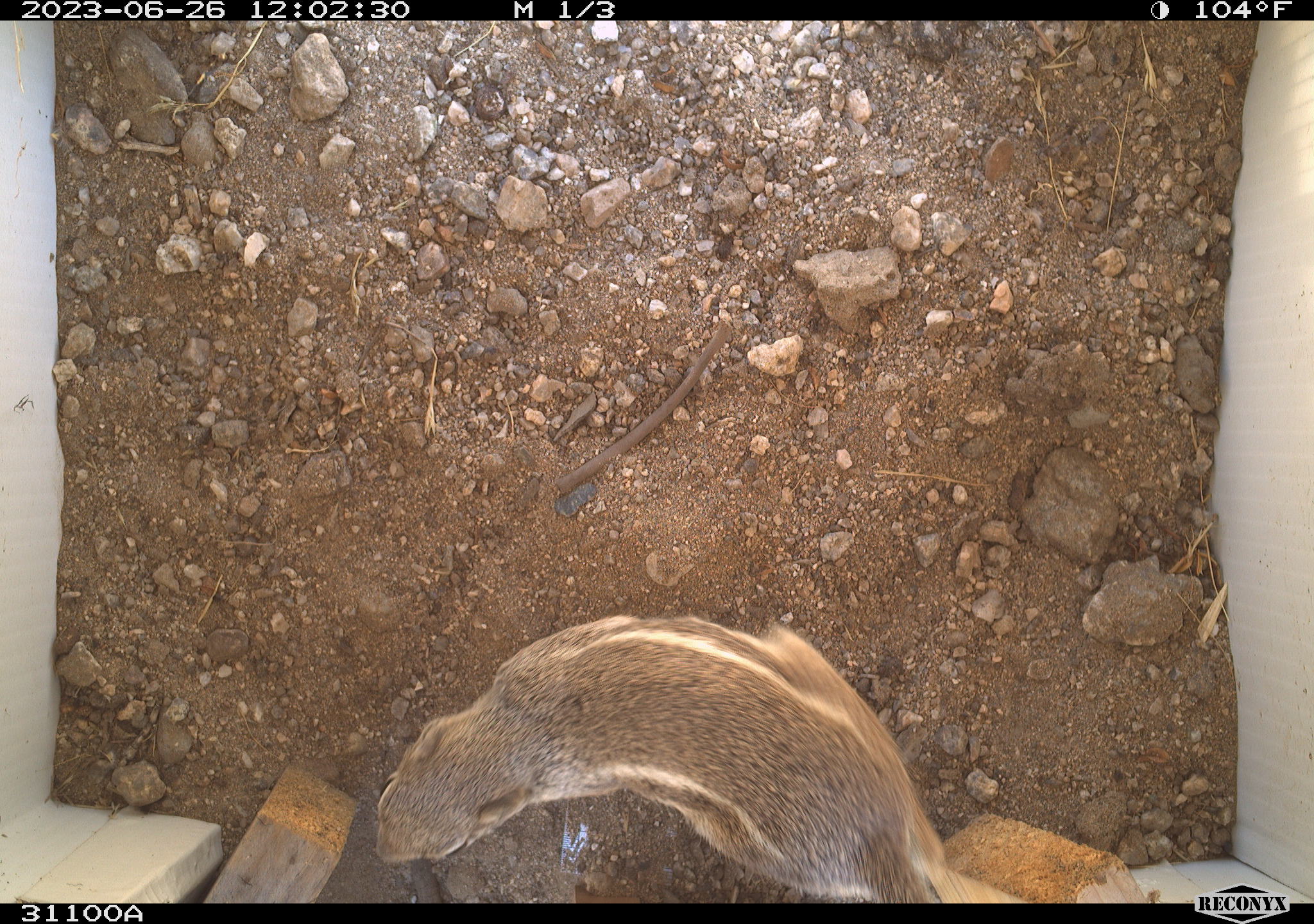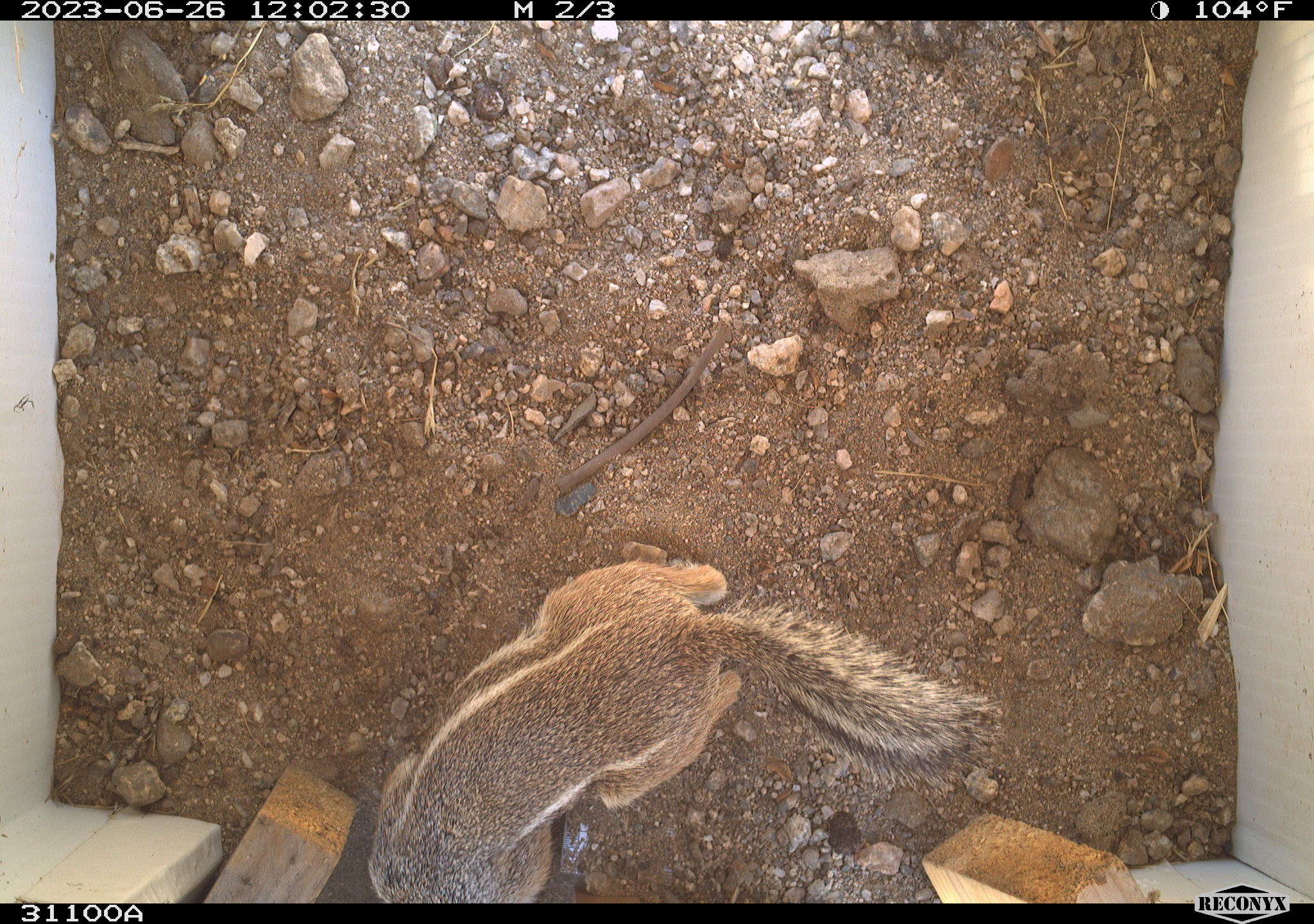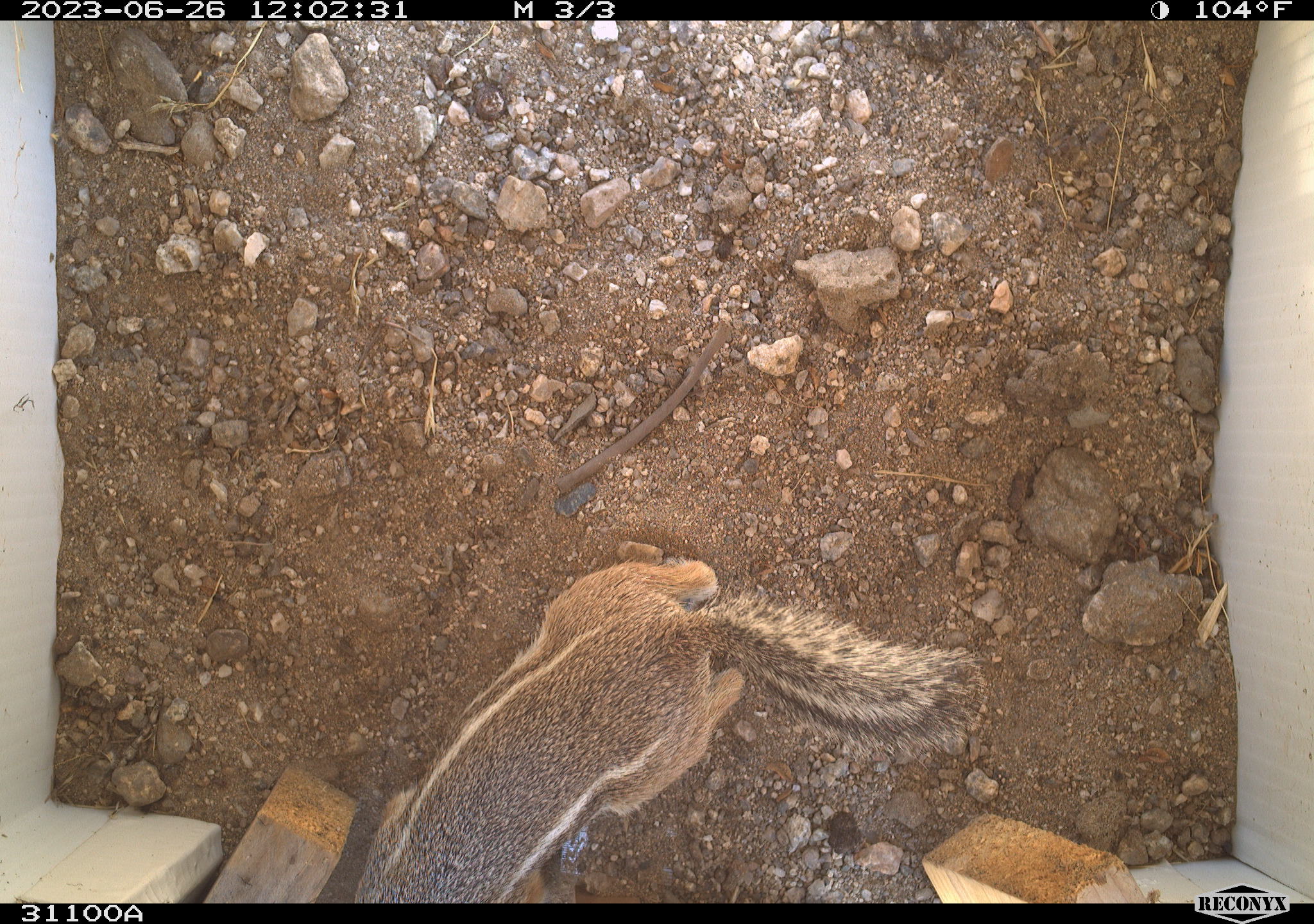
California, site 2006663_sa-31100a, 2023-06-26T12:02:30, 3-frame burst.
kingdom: Animalia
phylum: Chordata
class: Mammalia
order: Rodentia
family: Sciuridae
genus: Ammospermophilus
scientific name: Ammospermophilus leucurus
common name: white-tailed antelope squirrel